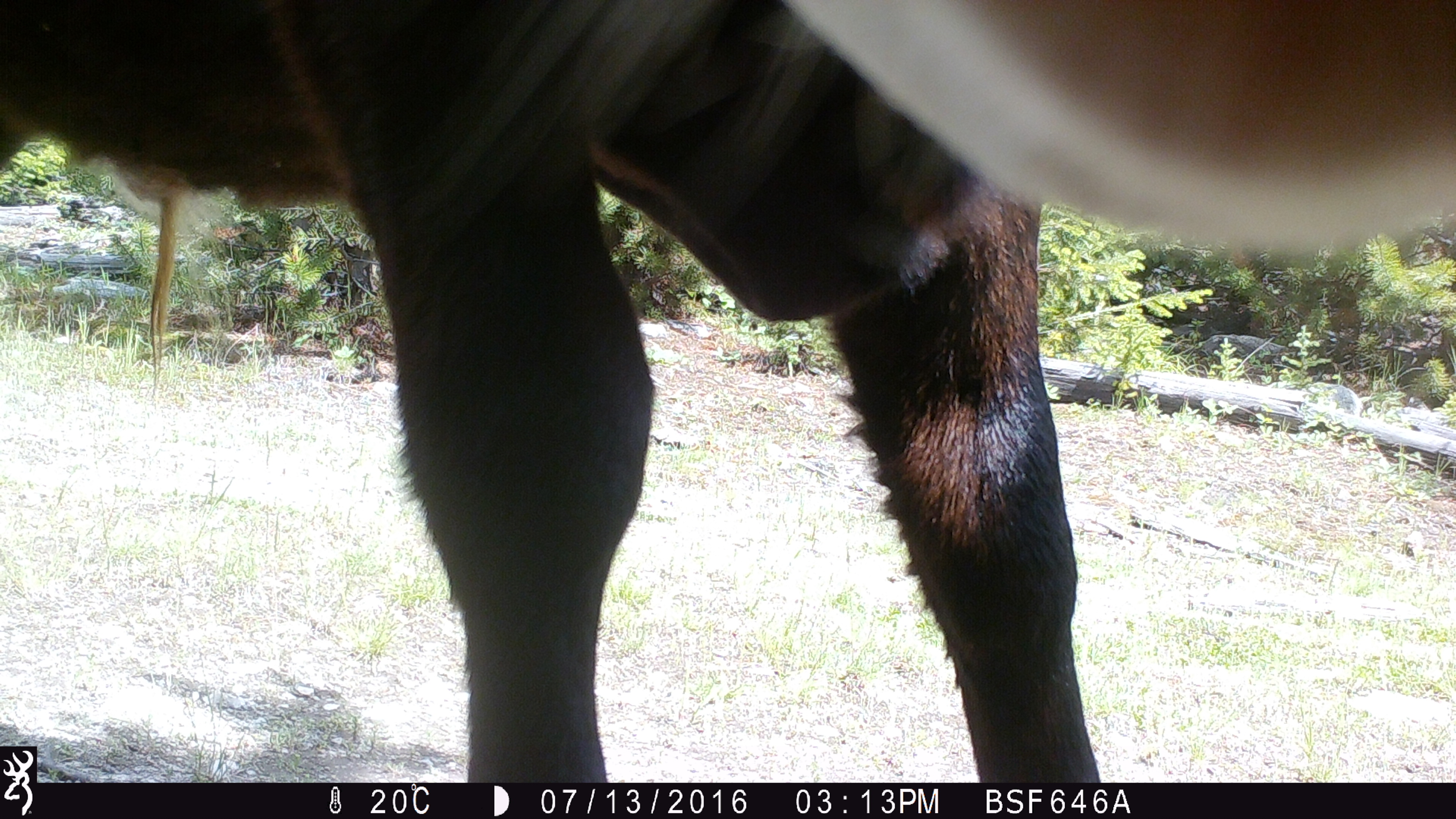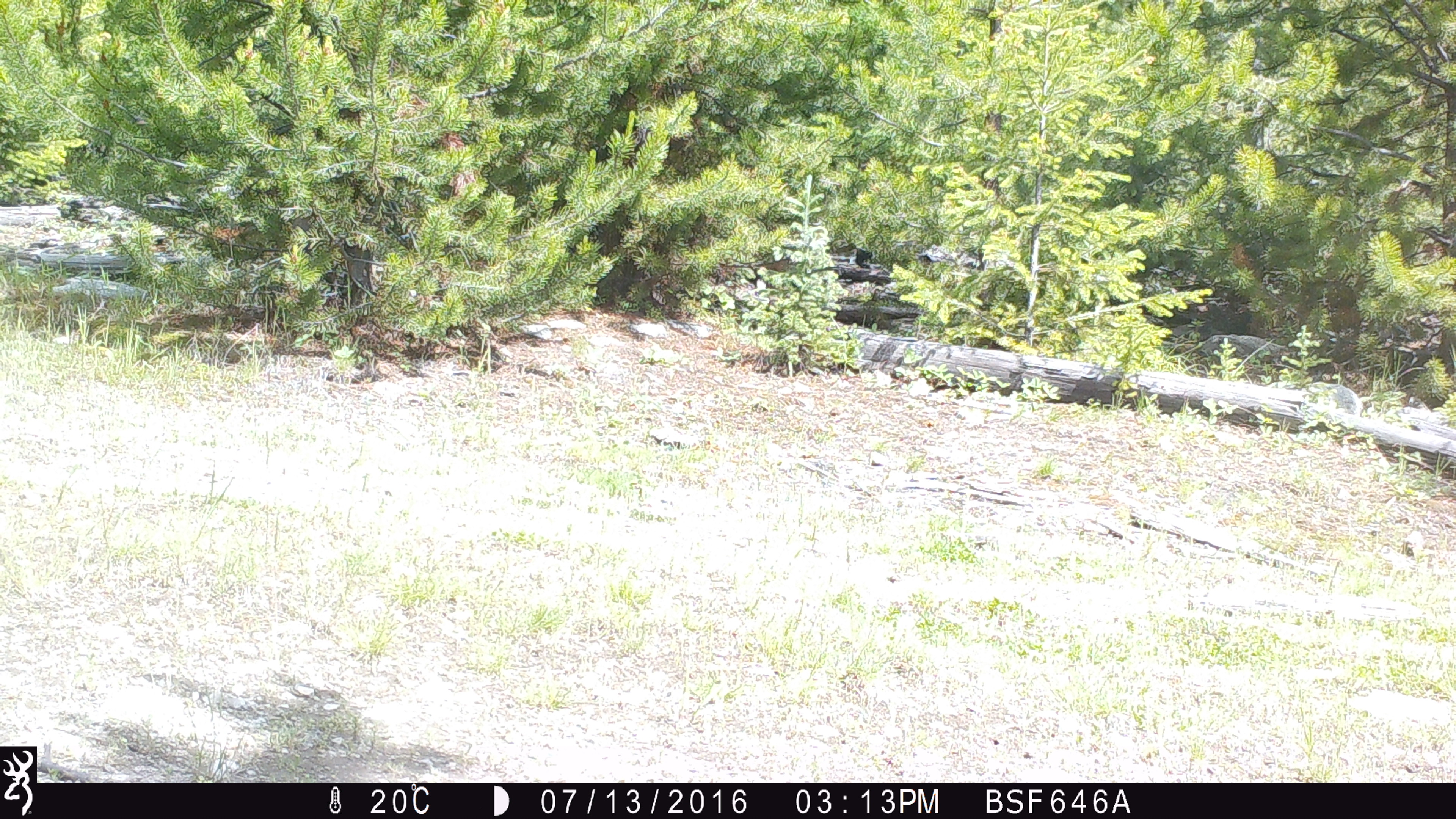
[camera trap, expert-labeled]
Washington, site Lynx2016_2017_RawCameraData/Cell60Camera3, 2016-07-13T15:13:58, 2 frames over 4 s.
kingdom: Animalia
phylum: Chordata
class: Mammalia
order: Artiodactyla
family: Bovidae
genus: Bos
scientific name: Bos taurus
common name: domestic cattle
Domestic cattle (Bos taurus). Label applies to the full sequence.